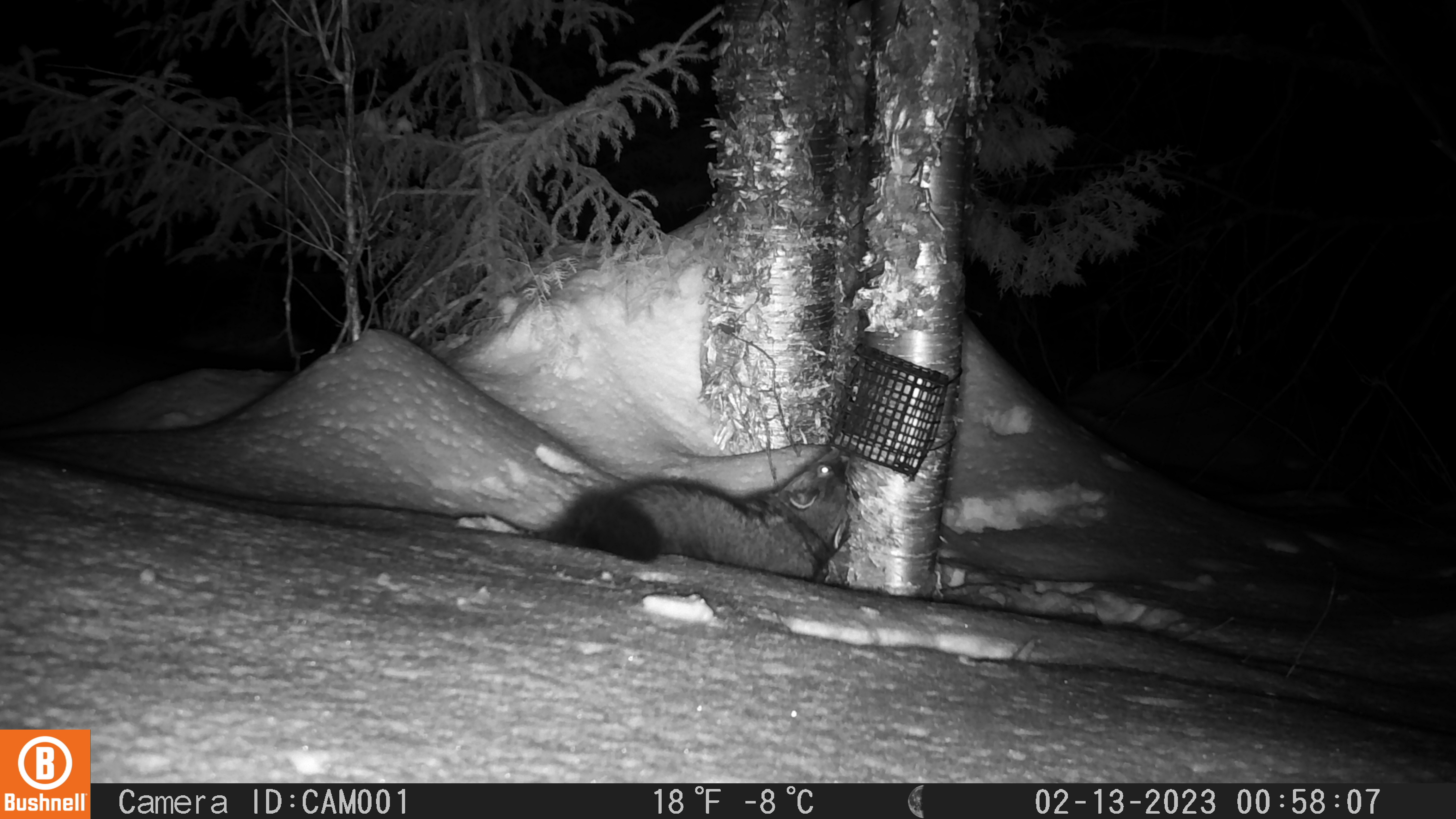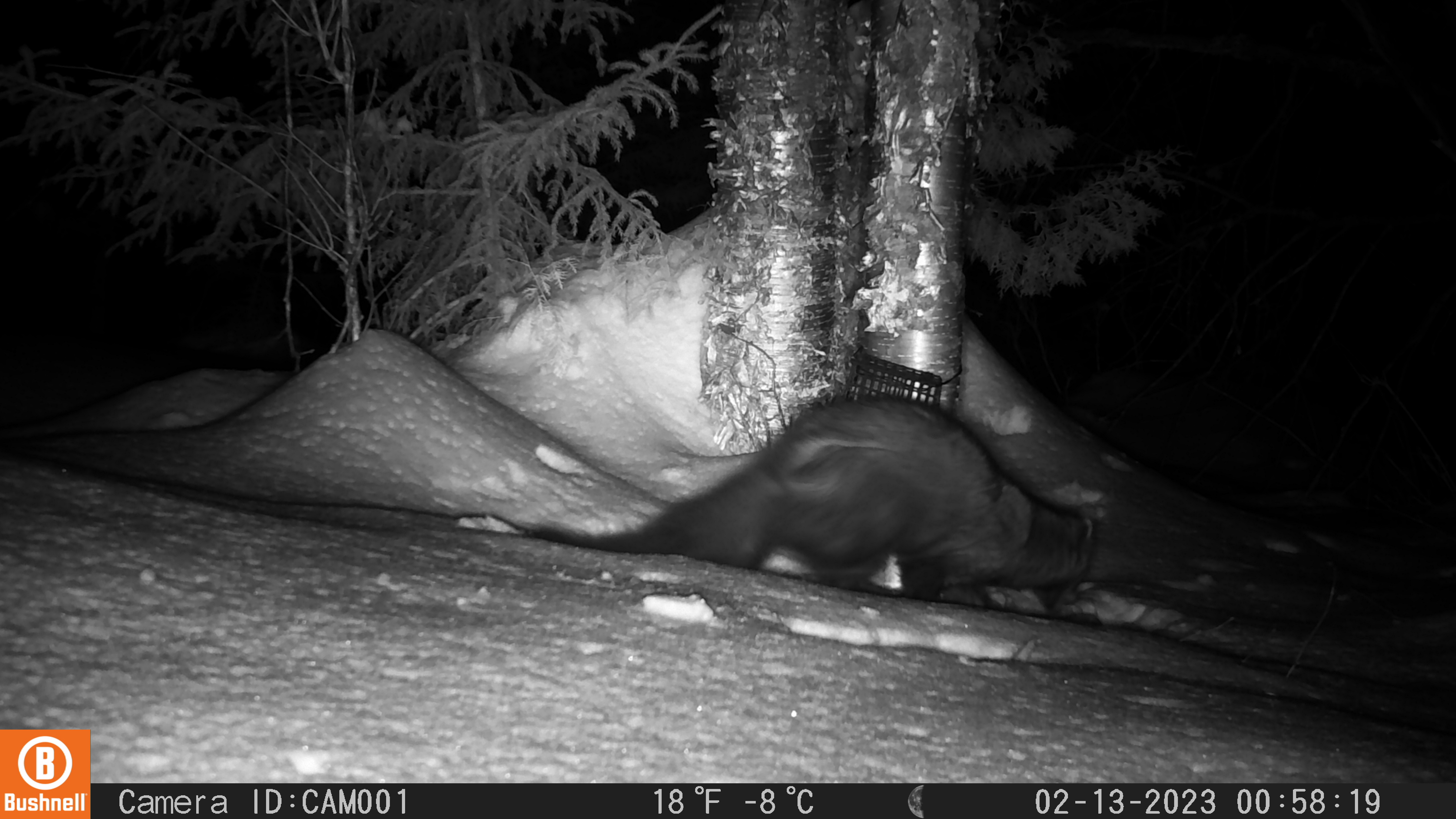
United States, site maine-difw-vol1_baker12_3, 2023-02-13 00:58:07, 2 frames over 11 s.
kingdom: Animalia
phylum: Chordata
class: Mammalia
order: Carnivora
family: Mustelidae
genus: Pekania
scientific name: Pekania pennanti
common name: fisher